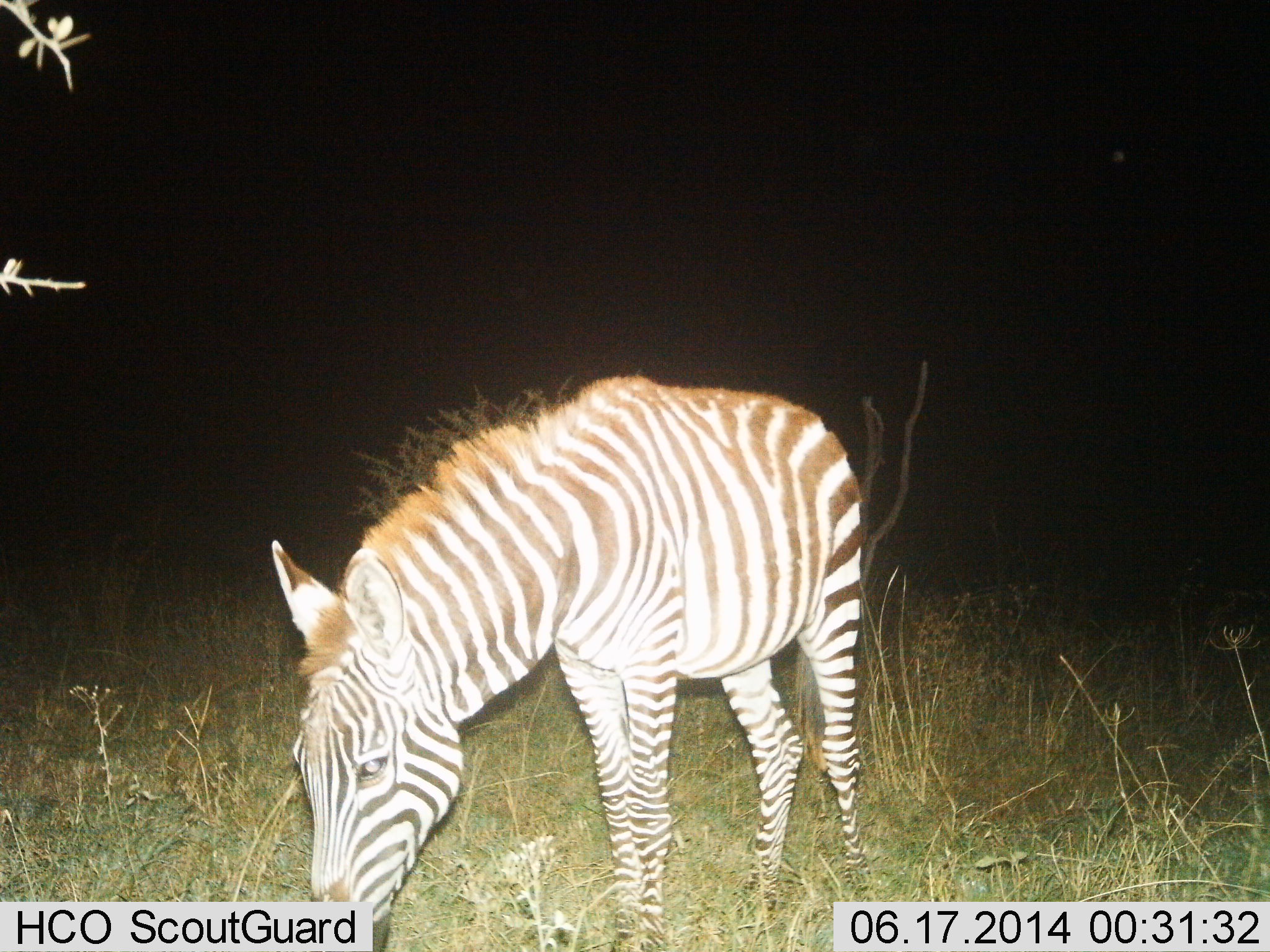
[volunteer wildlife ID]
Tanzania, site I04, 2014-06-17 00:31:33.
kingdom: Animalia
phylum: Chordata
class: Mammalia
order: Perissodactyla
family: Equidae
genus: Equus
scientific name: Equus quagga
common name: plains zebra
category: zebra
Zebra (plains zebra) (Equus quagga), count 1. Behavior (volunteer vote fractions): standing 20%, resting 0%, moving 0%, interacting 0%. Young present (vote fraction): 0%. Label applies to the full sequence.